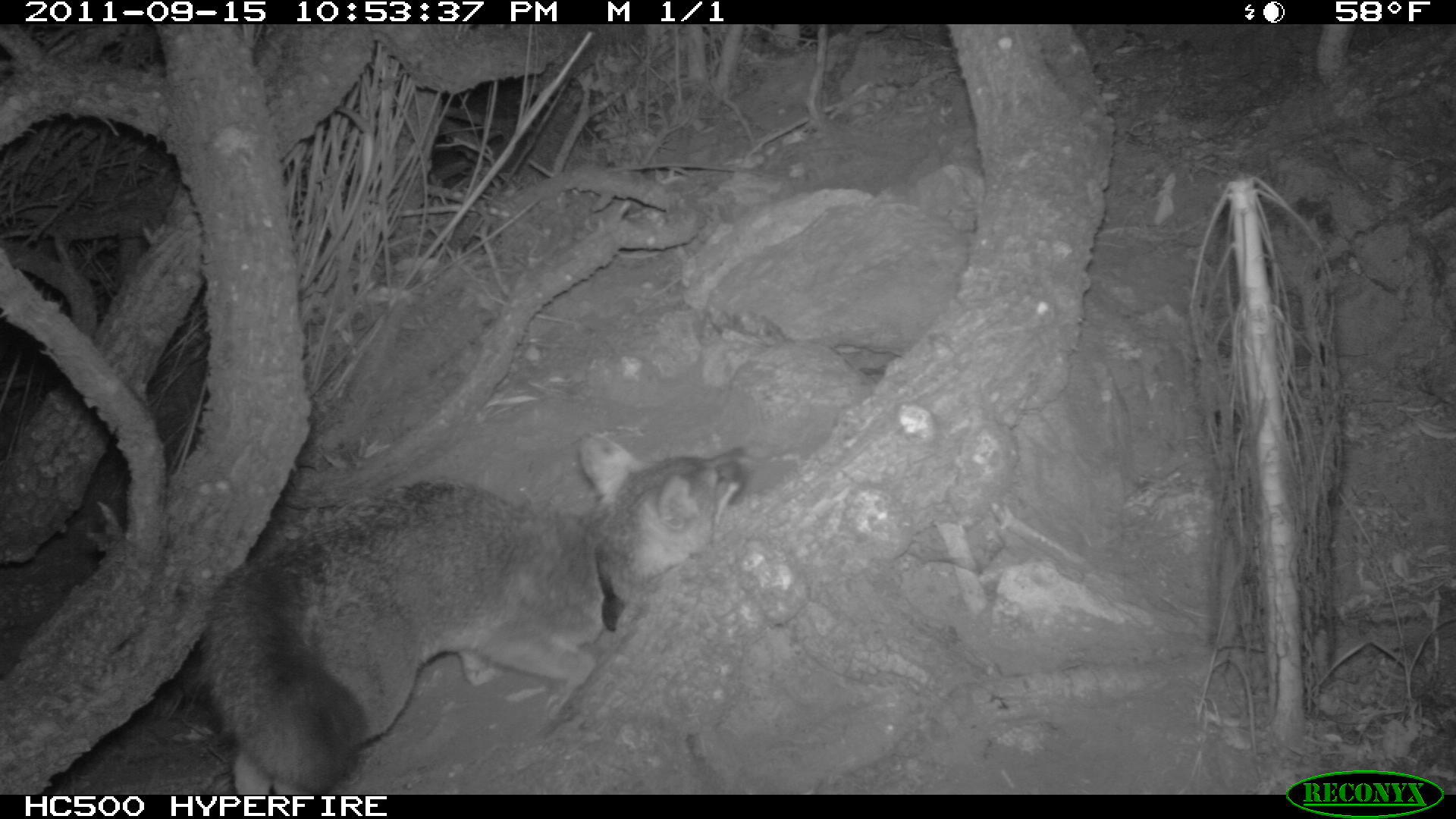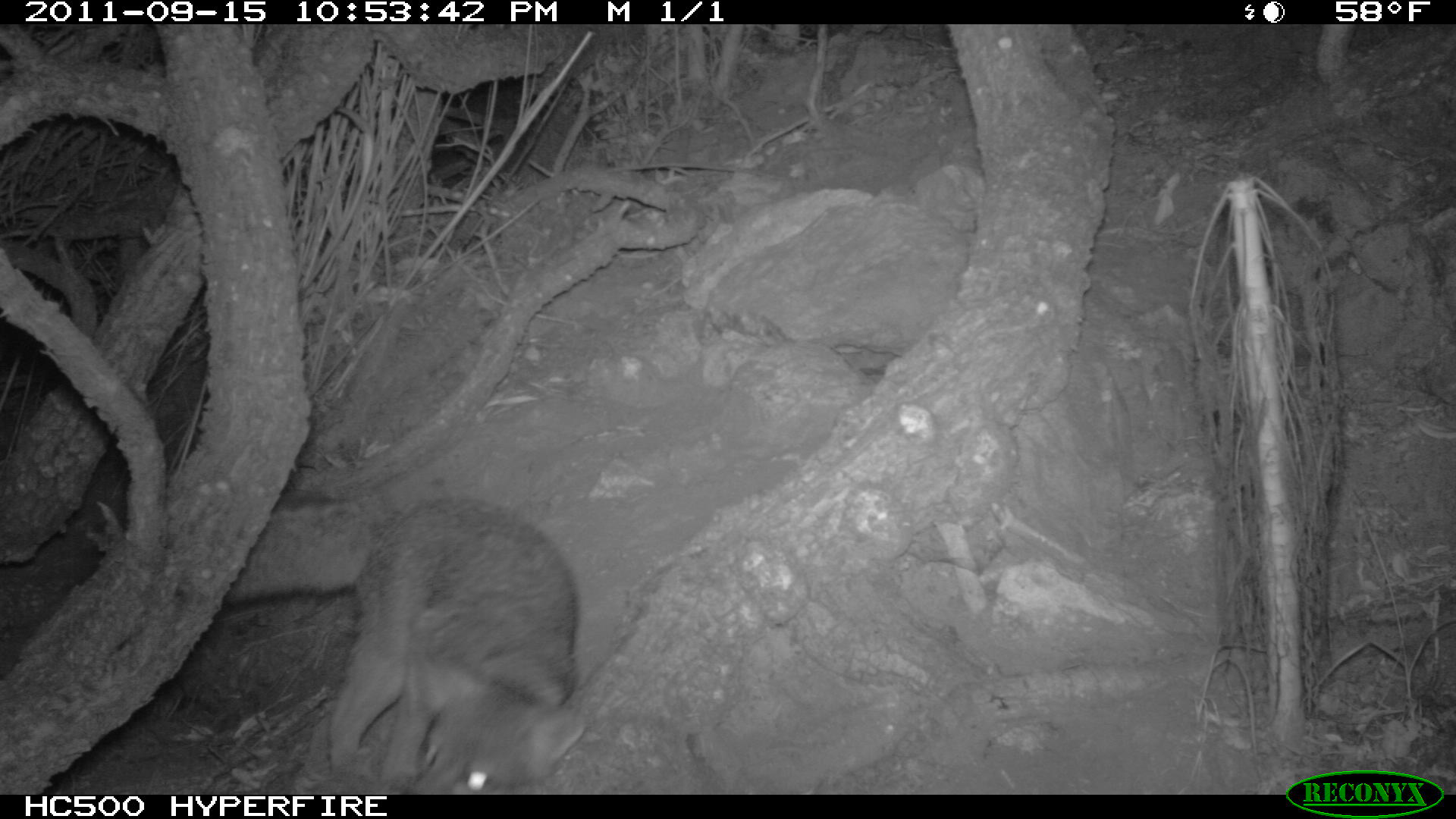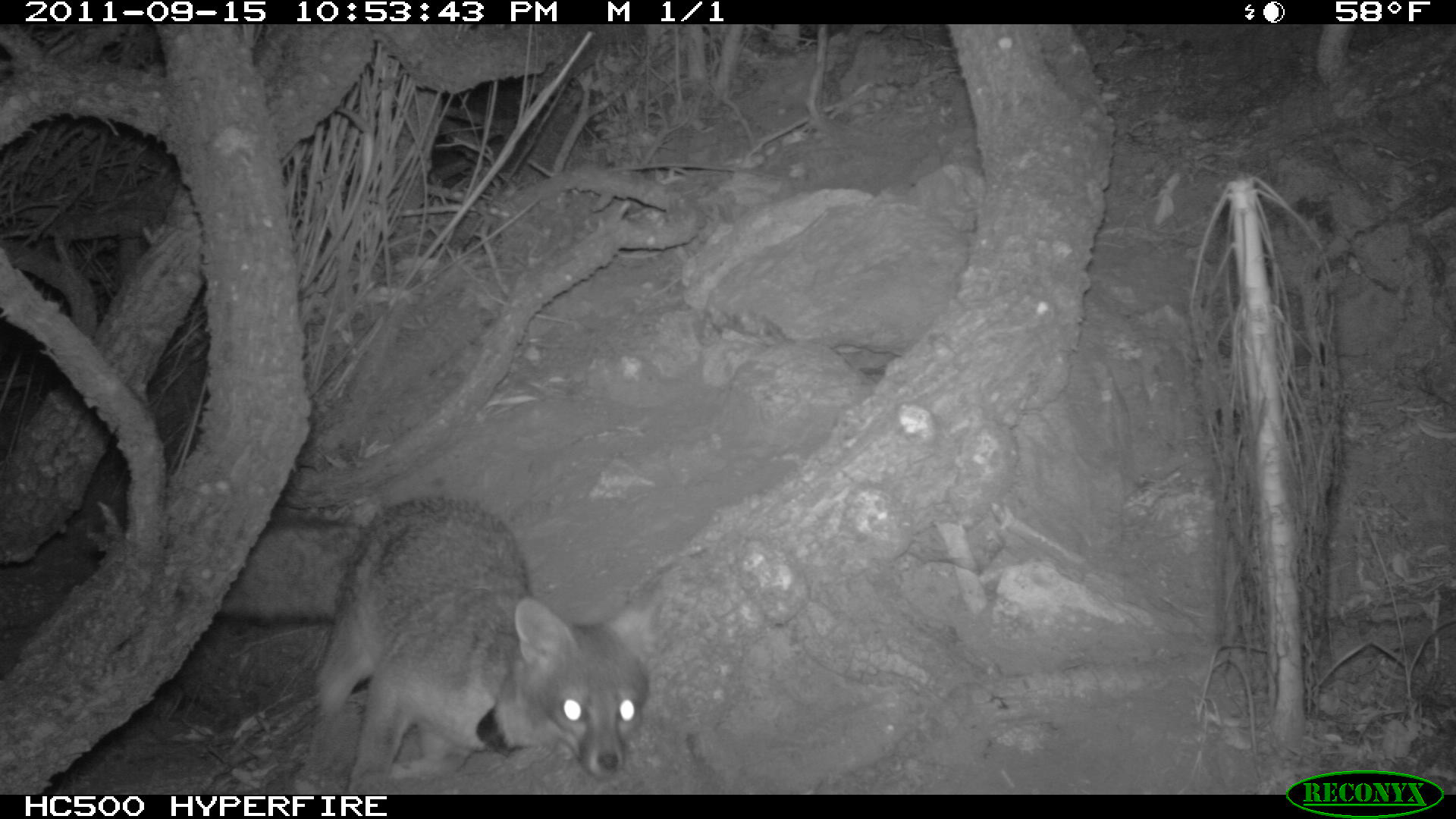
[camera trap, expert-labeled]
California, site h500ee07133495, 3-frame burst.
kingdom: Animalia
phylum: Chordata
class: Mammalia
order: Carnivora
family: Canidae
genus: Urocyon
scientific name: Urocyon littoralis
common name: island fox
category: fox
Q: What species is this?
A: Fox (island fox) (Urocyon littoralis).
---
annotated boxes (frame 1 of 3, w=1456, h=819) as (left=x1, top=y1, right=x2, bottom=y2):
fox: (left=205, top=432, right=756, bottom=794)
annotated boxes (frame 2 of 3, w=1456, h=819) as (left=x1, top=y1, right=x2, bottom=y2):
fox: (left=325, top=493, right=588, bottom=794)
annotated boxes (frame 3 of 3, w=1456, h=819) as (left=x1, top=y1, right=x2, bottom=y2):
fox: (left=216, top=494, right=682, bottom=794)